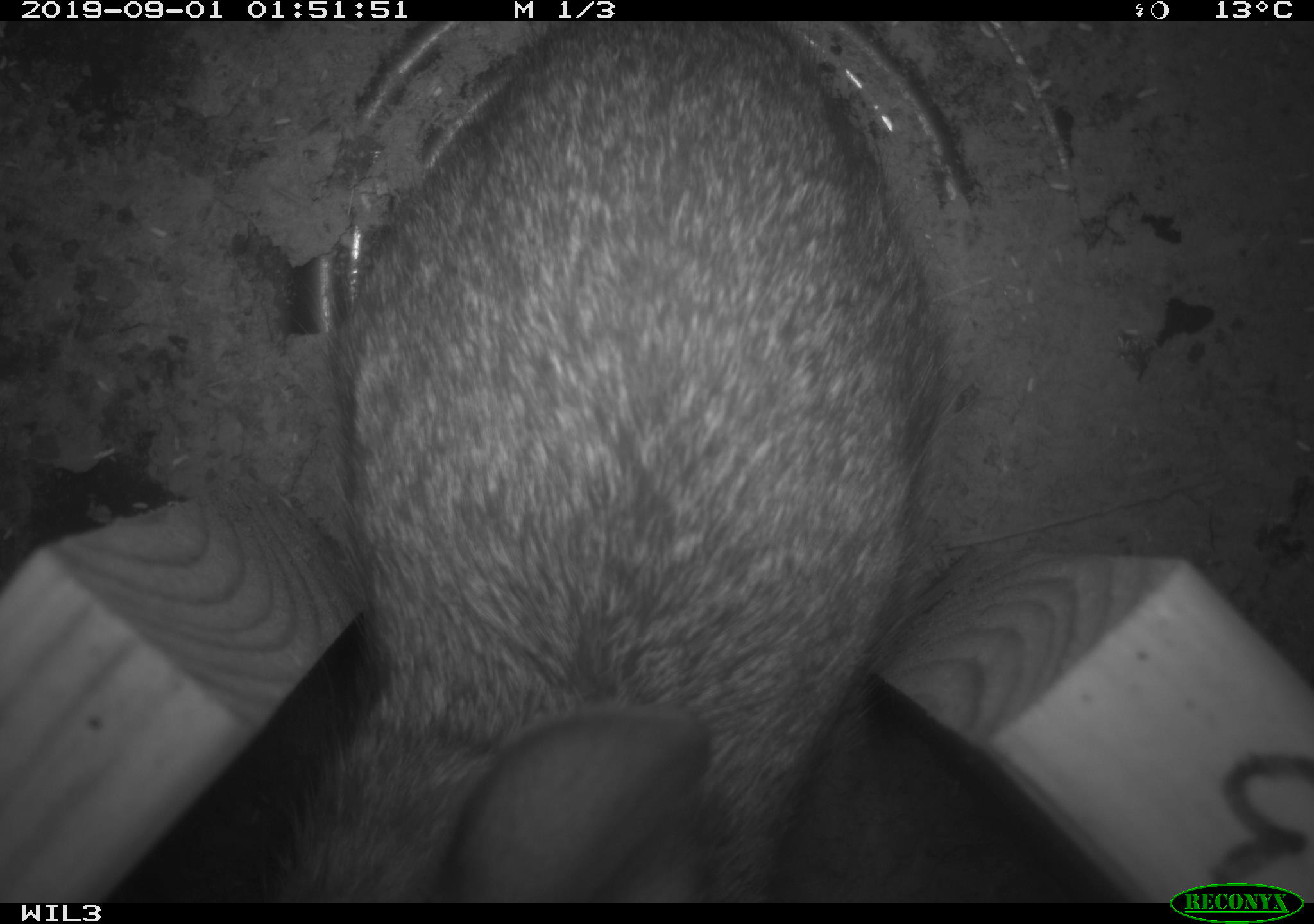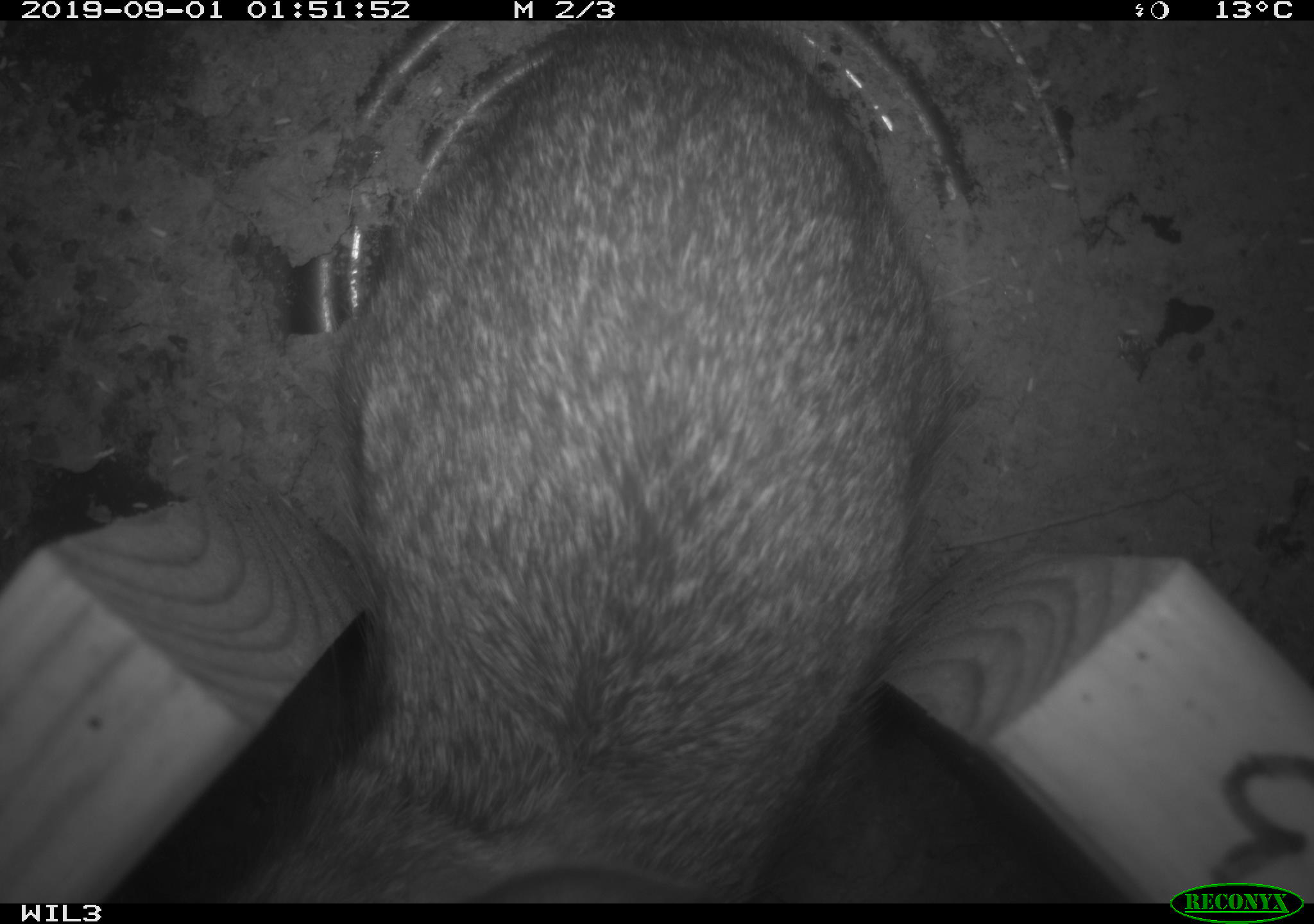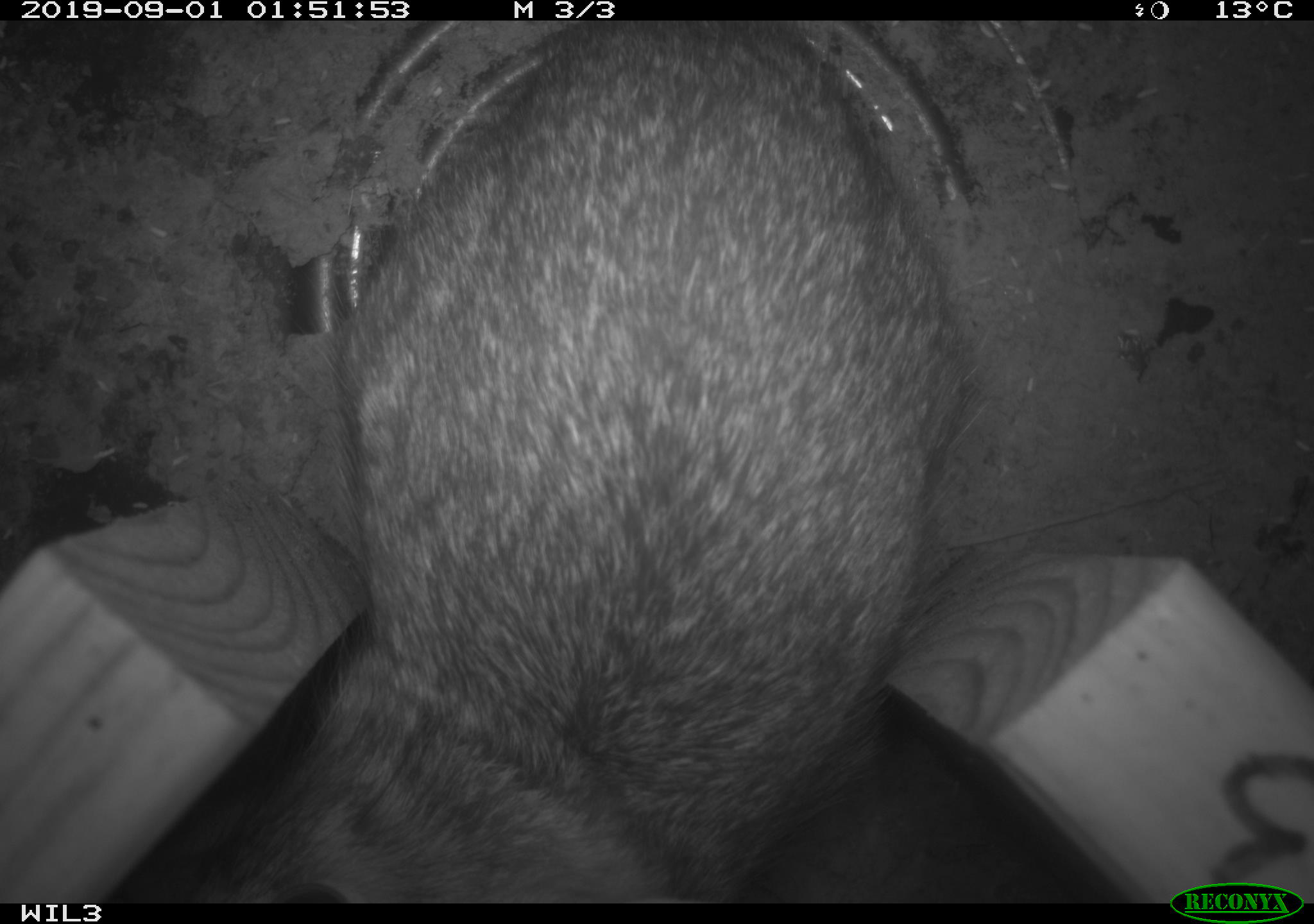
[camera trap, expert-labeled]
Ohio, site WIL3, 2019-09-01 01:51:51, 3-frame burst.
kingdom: Animalia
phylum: Chordata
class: Mammalia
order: Lagomorpha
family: Leporidae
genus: Sylvilagus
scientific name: Sylvilagus floridanus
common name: eastern cottontail